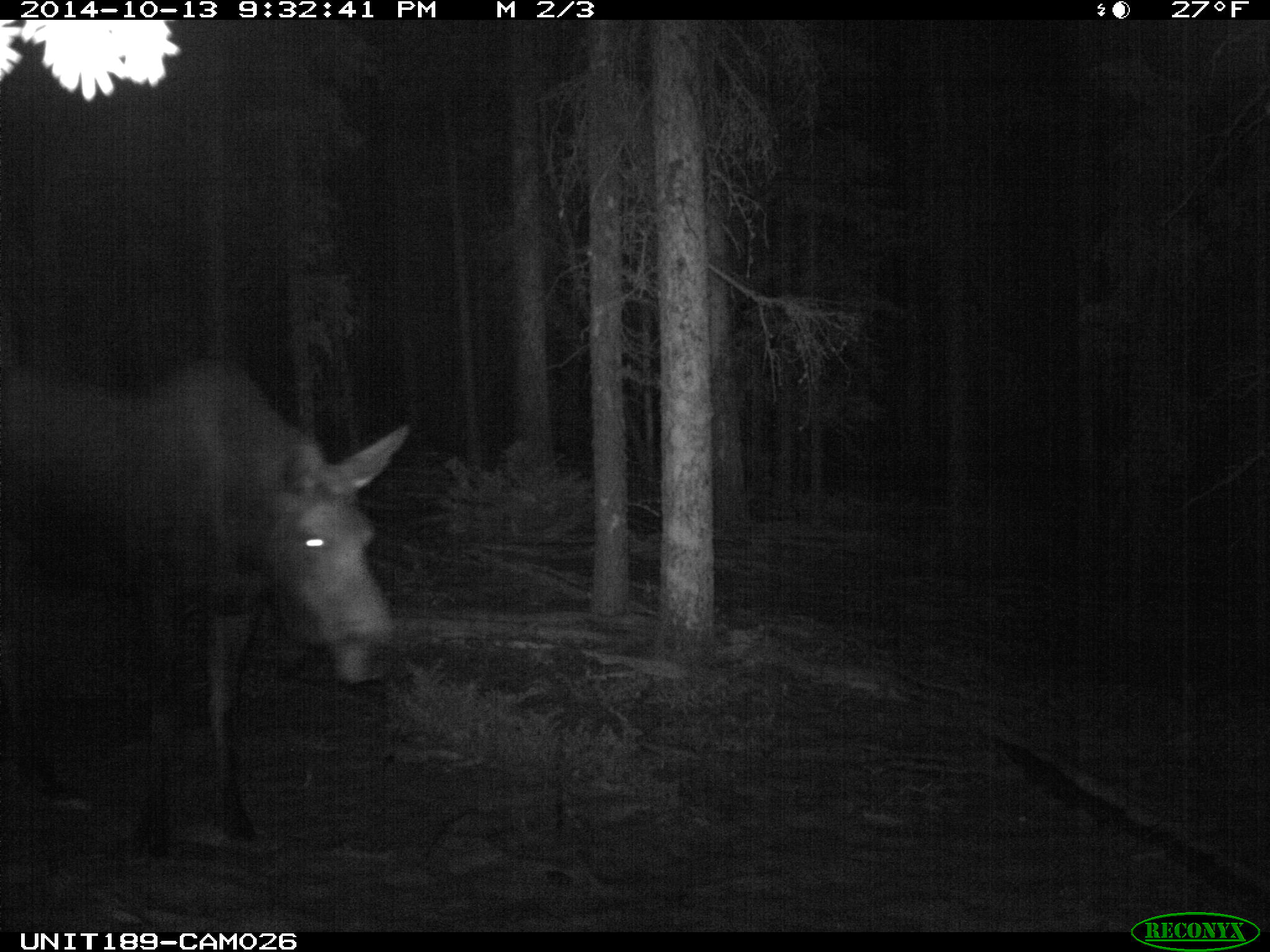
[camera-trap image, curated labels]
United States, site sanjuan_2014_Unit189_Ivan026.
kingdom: Animalia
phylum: Chordata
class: Mammalia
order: Artiodactyla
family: Cervidae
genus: Alces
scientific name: Alces alces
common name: moose